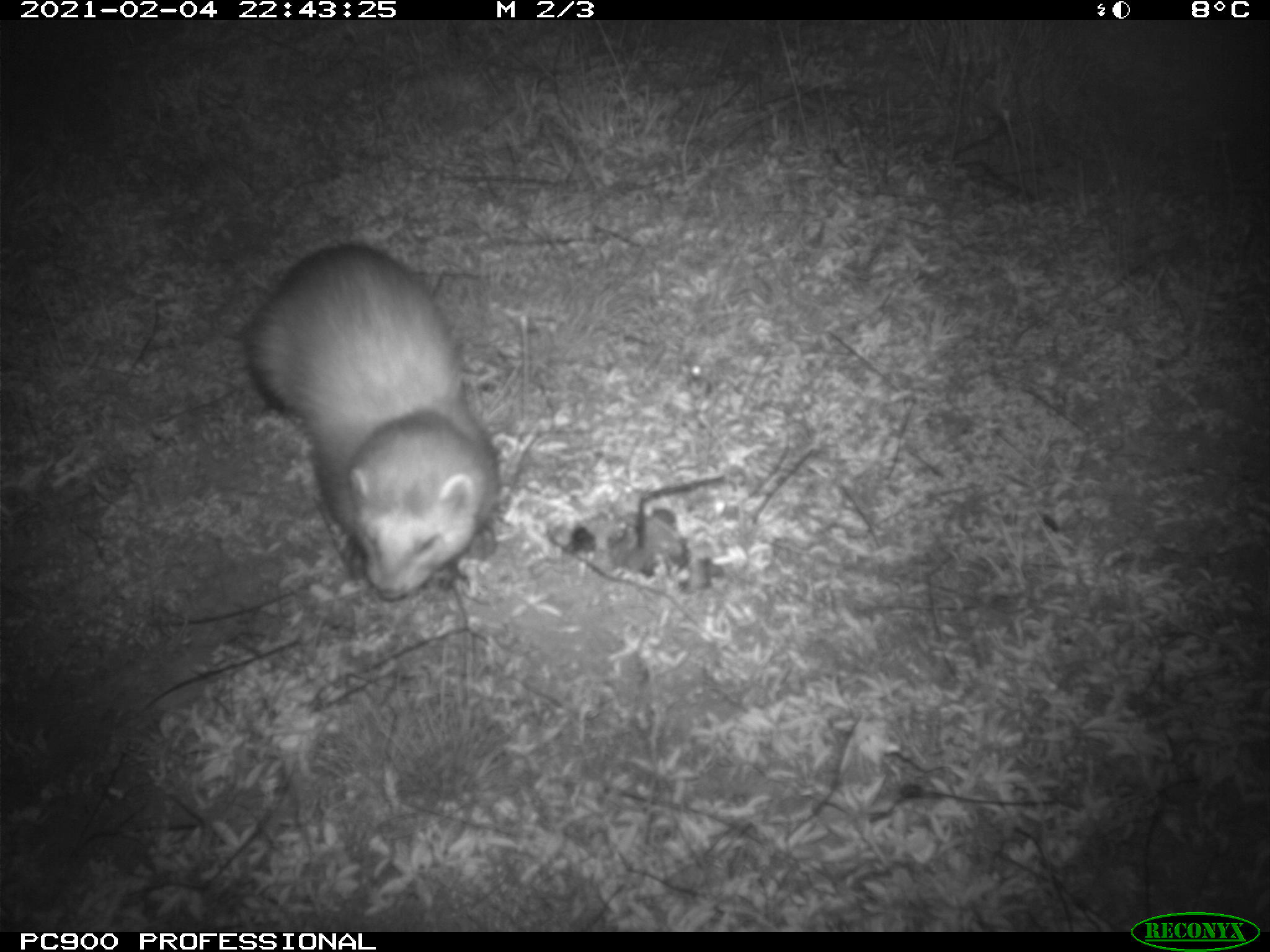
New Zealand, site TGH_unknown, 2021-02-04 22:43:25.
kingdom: Animalia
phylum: Chordata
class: Mammalia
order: Carnivora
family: Mustelidae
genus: Mustela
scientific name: Mustela furo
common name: ferret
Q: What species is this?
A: Ferret (Mustela furo).